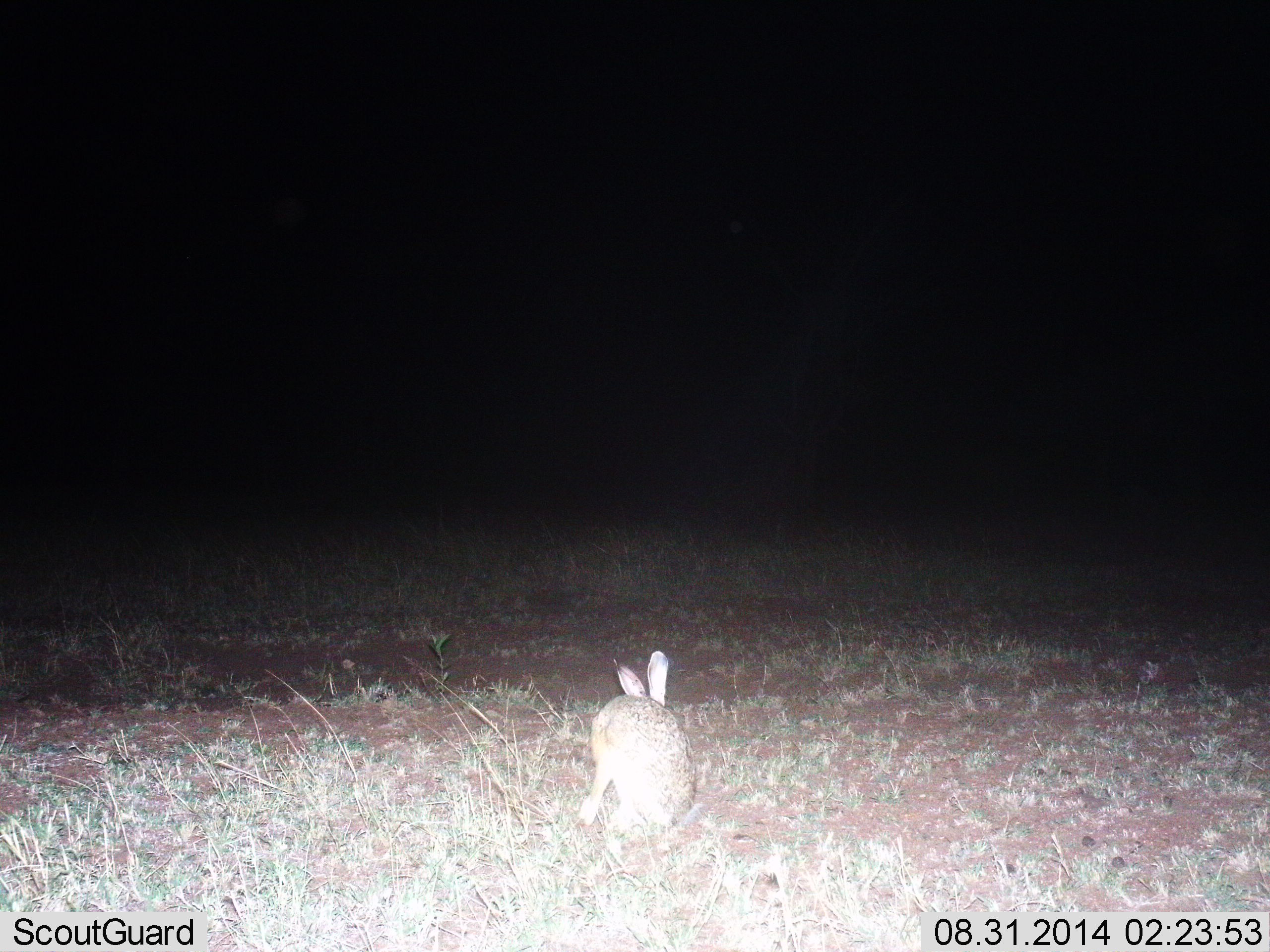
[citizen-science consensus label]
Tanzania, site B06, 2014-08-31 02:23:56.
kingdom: Animalia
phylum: Chordata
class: Mammalia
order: Lagomorpha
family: Leporidae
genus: Lepus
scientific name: Lepus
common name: hare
Hare (Lepus), count 1. Behavior (volunteer vote fractions): standing 80%, resting 10%, moving 0%, interacting 0%. Young present (vote fraction): 0%. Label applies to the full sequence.